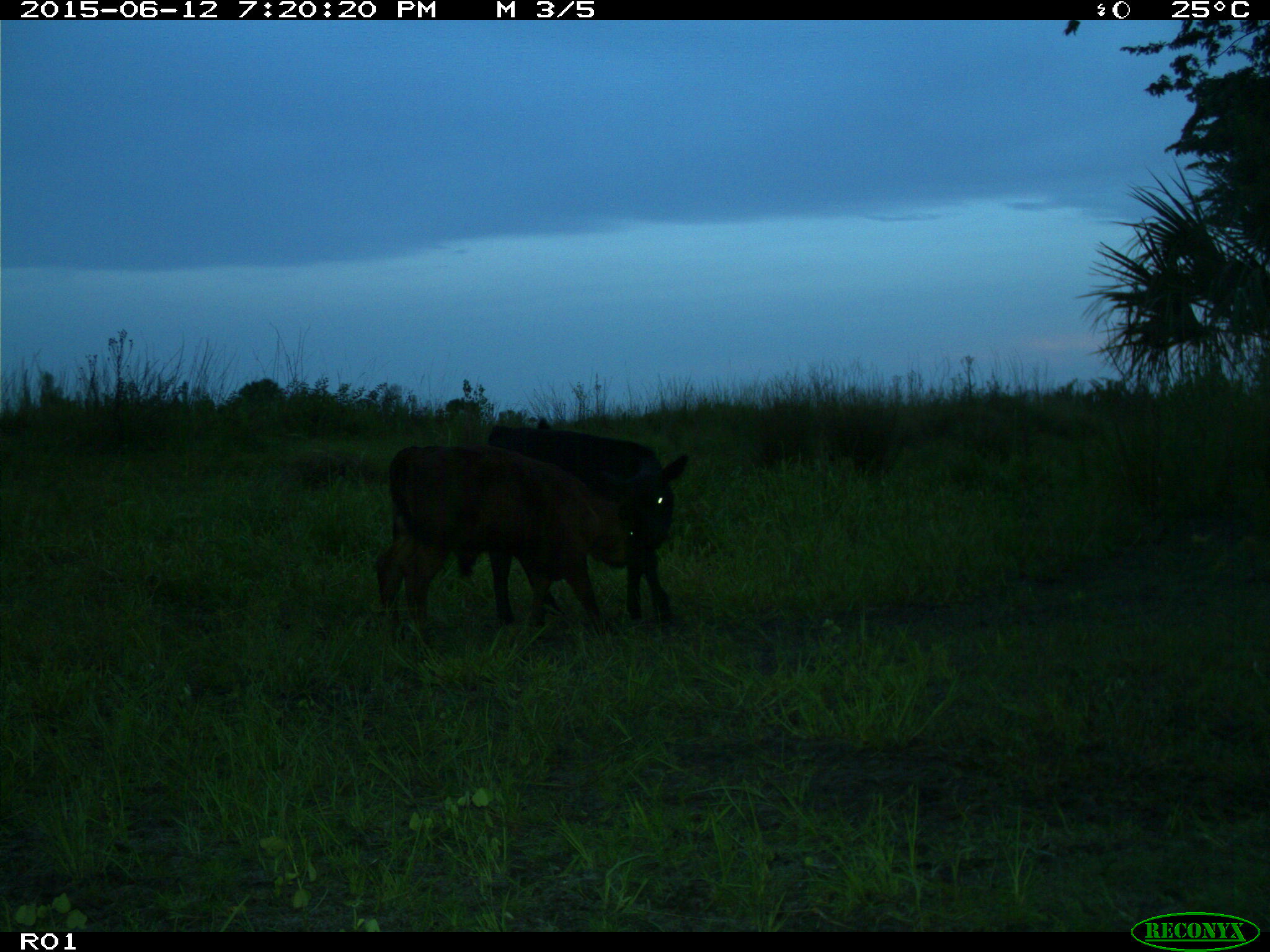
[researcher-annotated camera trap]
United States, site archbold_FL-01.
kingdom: Animalia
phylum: Chordata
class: Mammalia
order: Artiodactyla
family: Bovidae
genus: Bos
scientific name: Bos taurus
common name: domestic cow